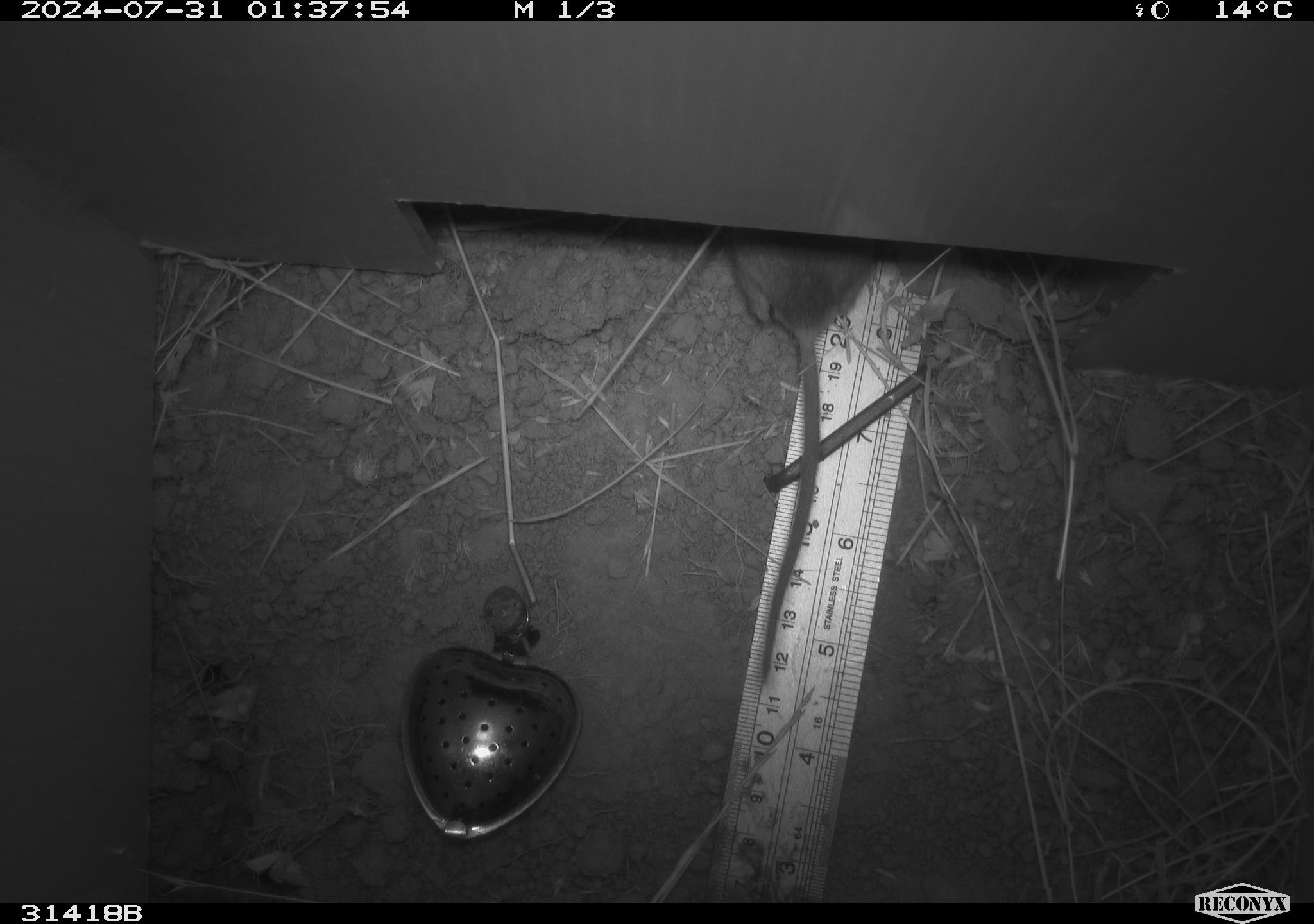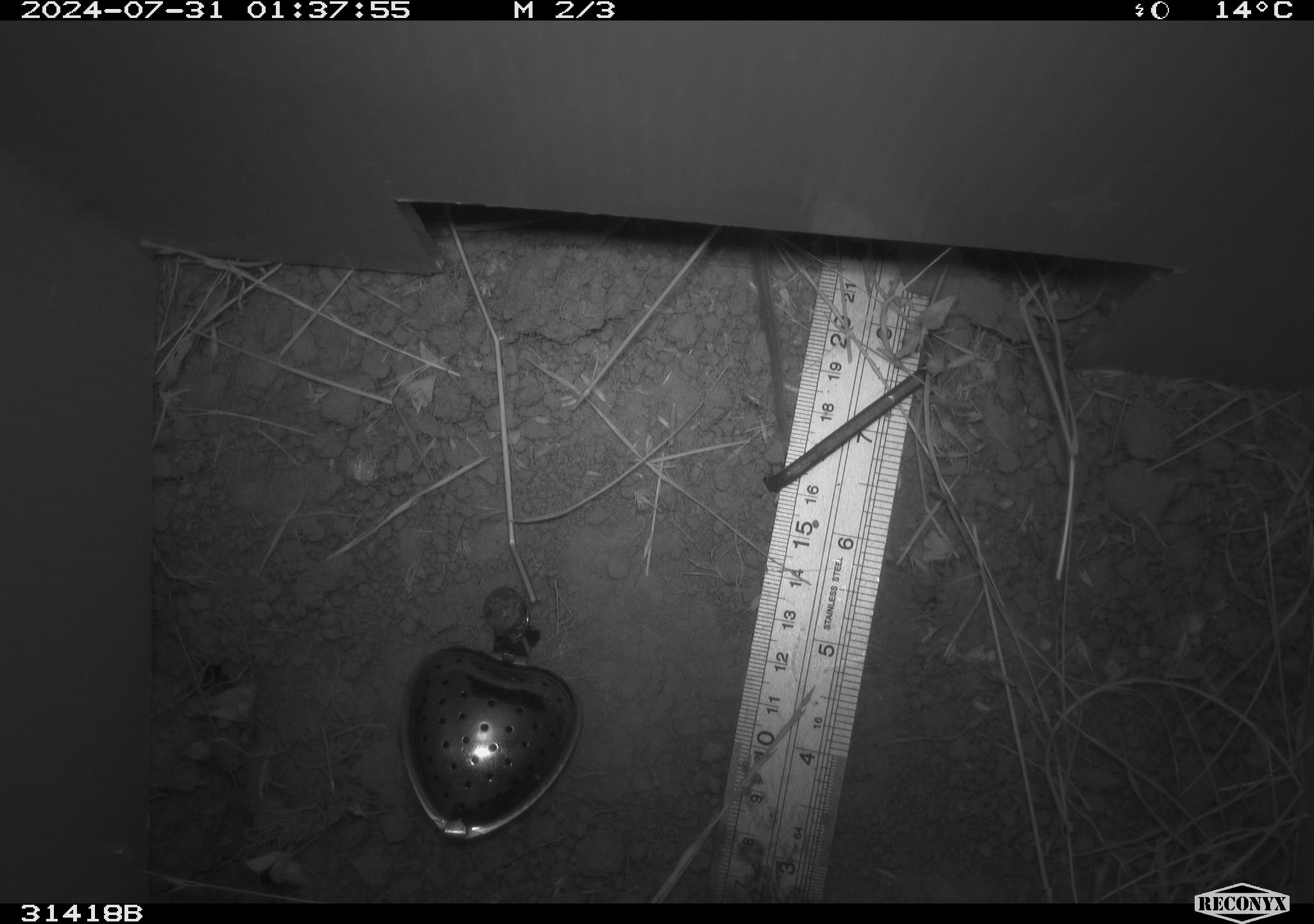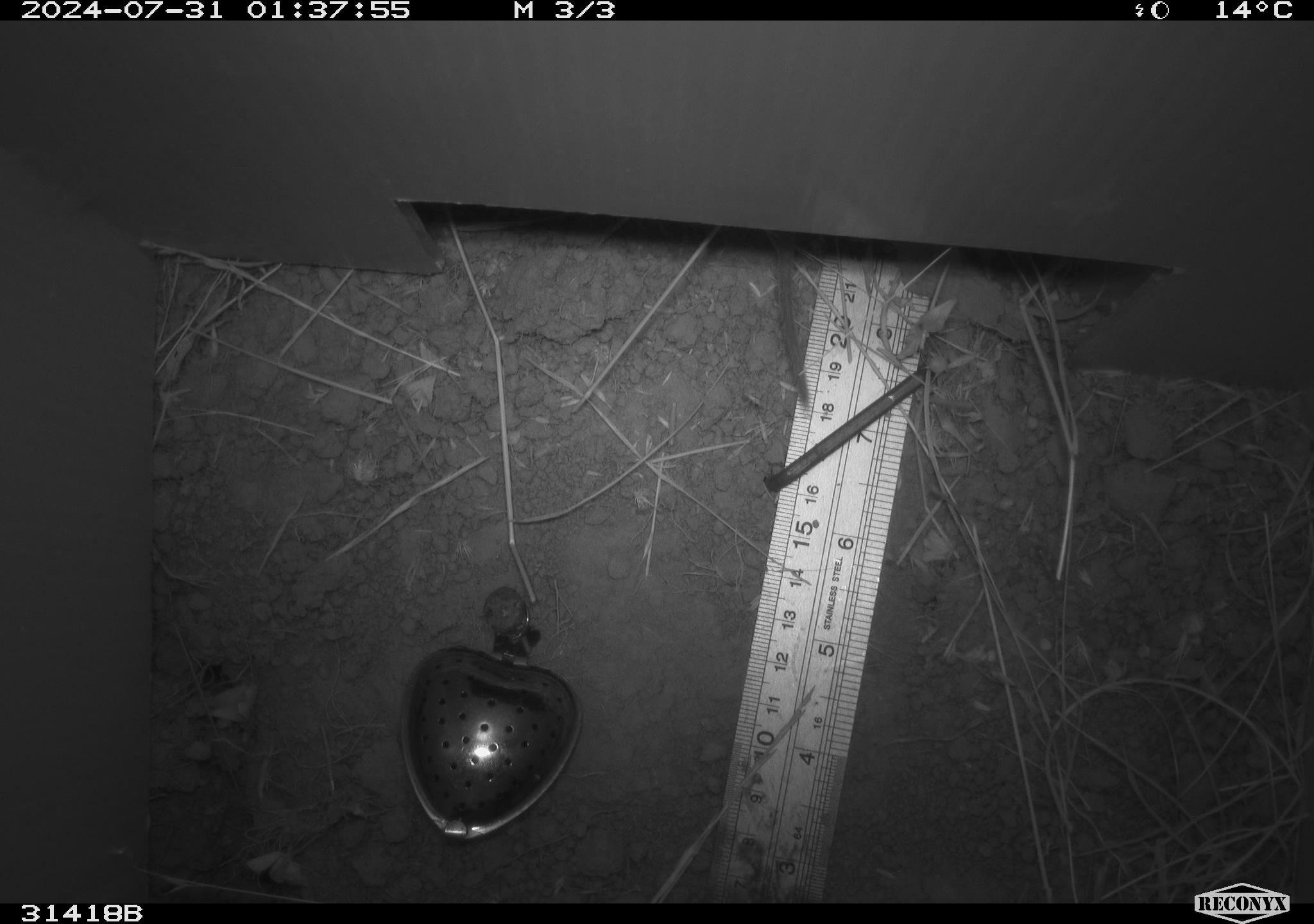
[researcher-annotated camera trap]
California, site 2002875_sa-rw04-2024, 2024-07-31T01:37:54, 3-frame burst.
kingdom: Animalia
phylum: Chordata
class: Mammalia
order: Rodentia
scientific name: Rodentia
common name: rodent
Rodent (Rodentia).